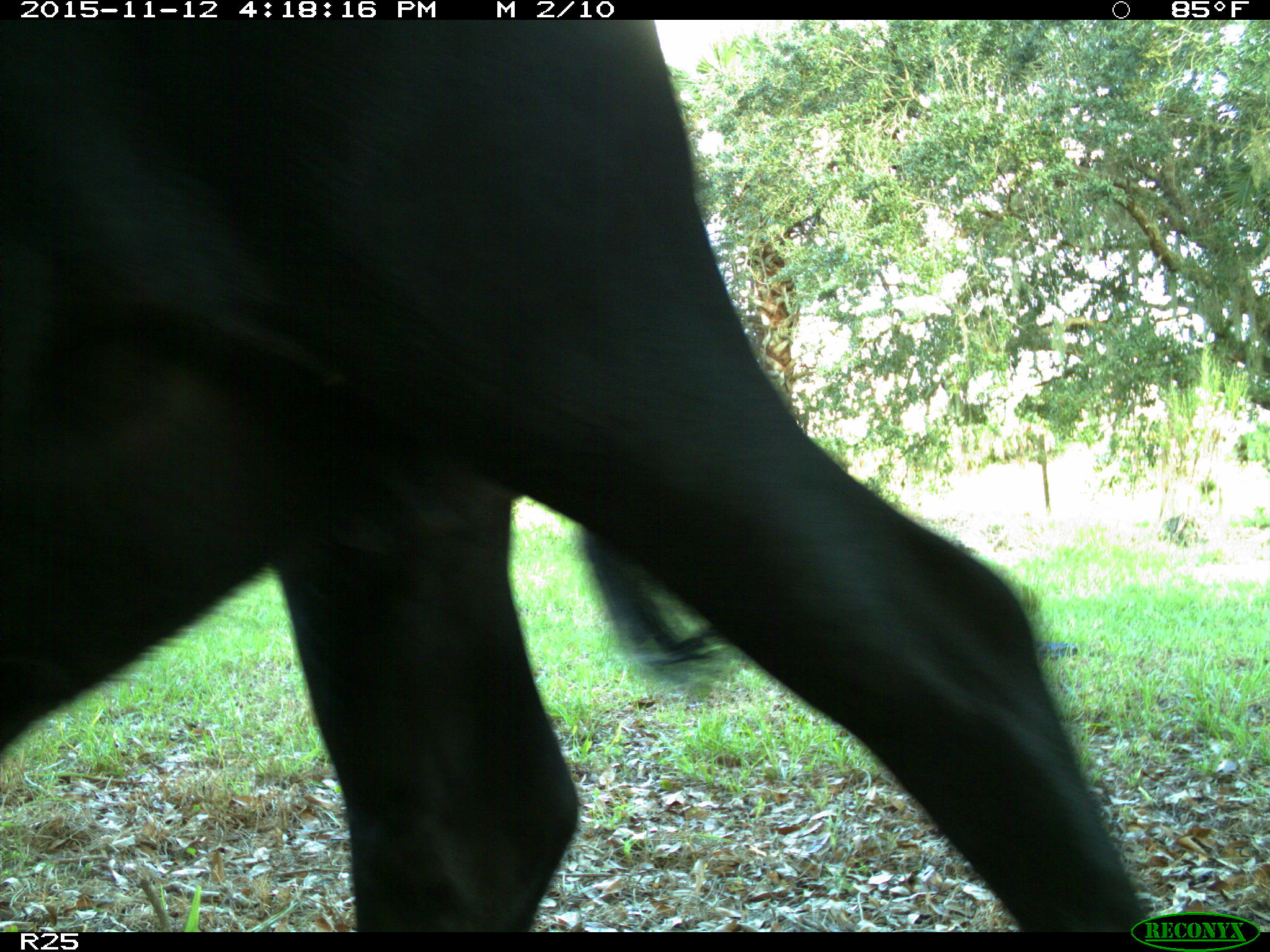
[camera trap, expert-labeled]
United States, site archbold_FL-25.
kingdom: Animalia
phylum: Chordata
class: Mammalia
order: Artiodactyla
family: Bovidae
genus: Bos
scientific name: Bos taurus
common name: domestic cow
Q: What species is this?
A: Bos taurus (domestic cow).